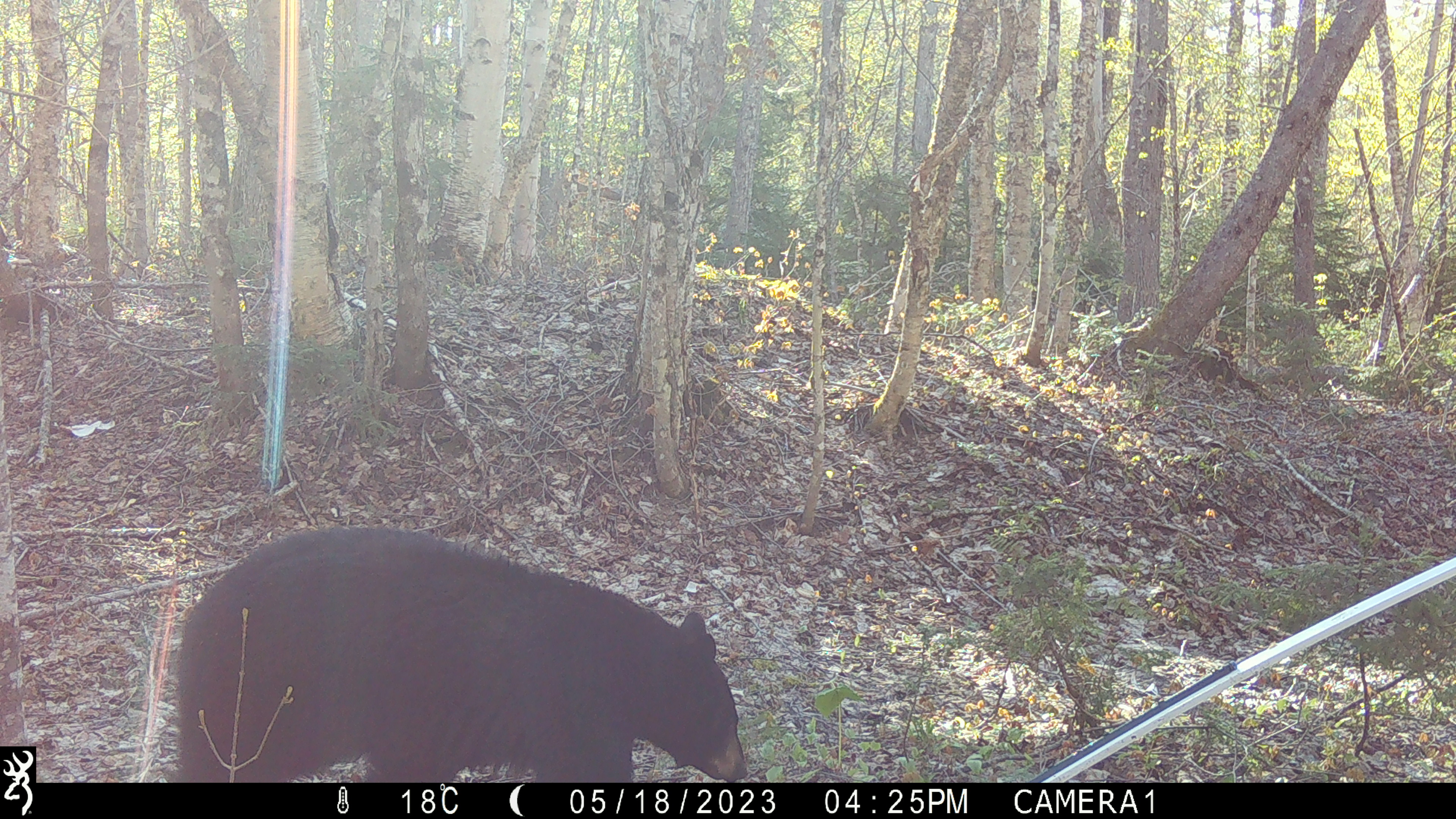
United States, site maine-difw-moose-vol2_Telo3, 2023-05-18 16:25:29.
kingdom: Animalia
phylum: Chordata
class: Mammalia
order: Carnivora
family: Ursidae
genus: Ursus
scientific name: Ursus americanus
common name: black bear